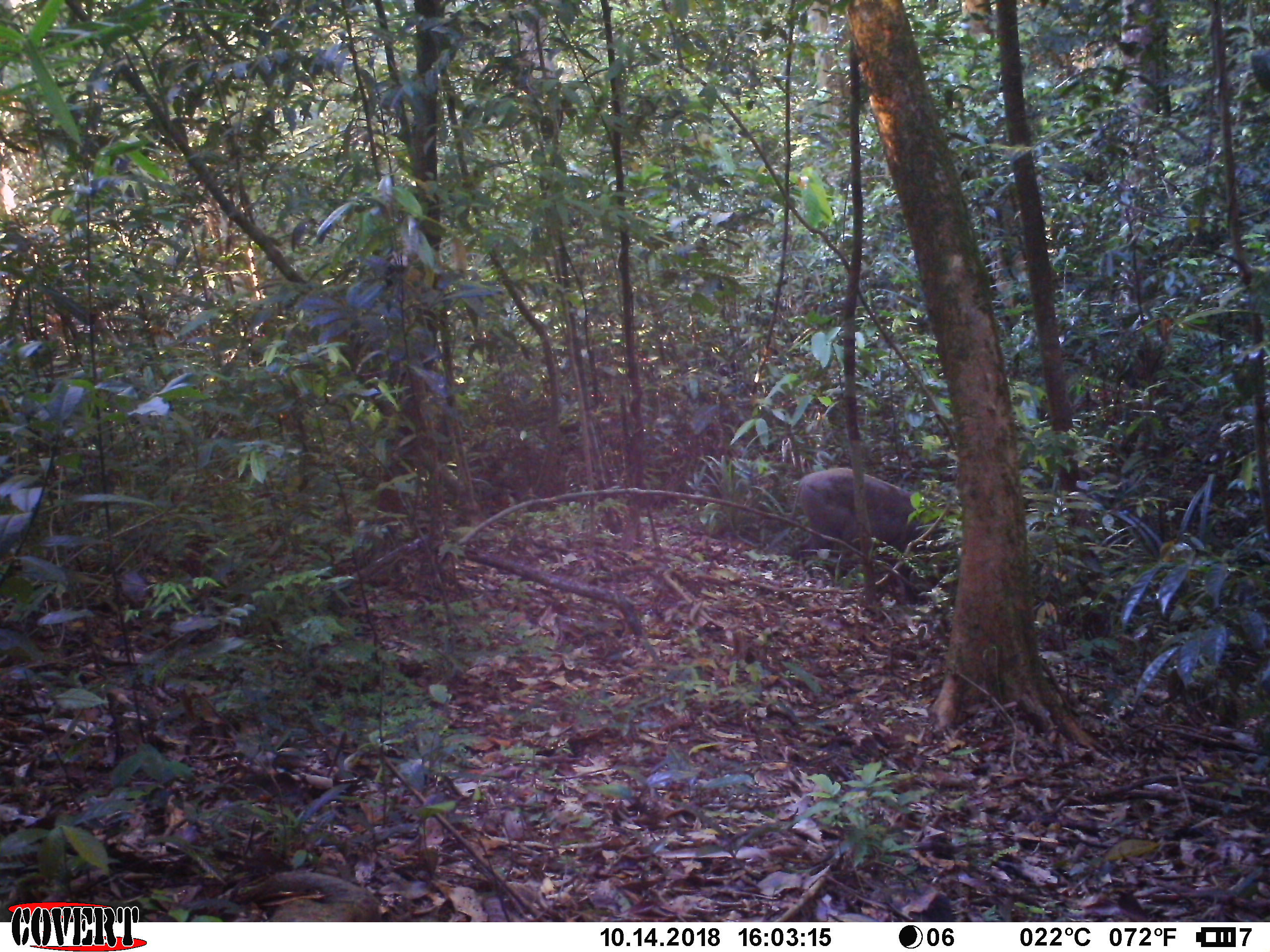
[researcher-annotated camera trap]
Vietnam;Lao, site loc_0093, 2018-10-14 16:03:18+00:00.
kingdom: Animalia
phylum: Chordata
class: Mammalia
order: Artiodactyla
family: Suidae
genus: Sus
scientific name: Sus scrofa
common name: eurasian wild pig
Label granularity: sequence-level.